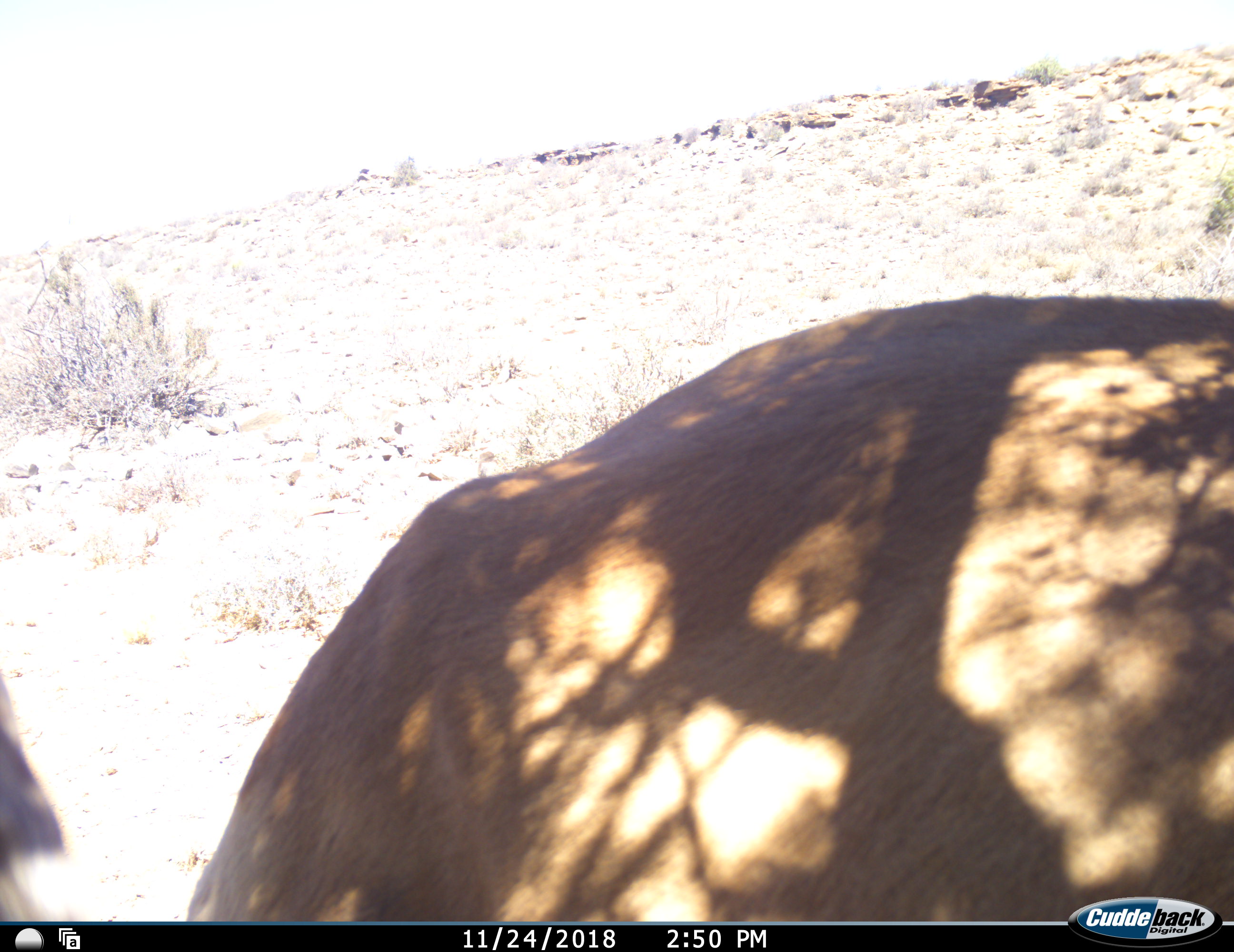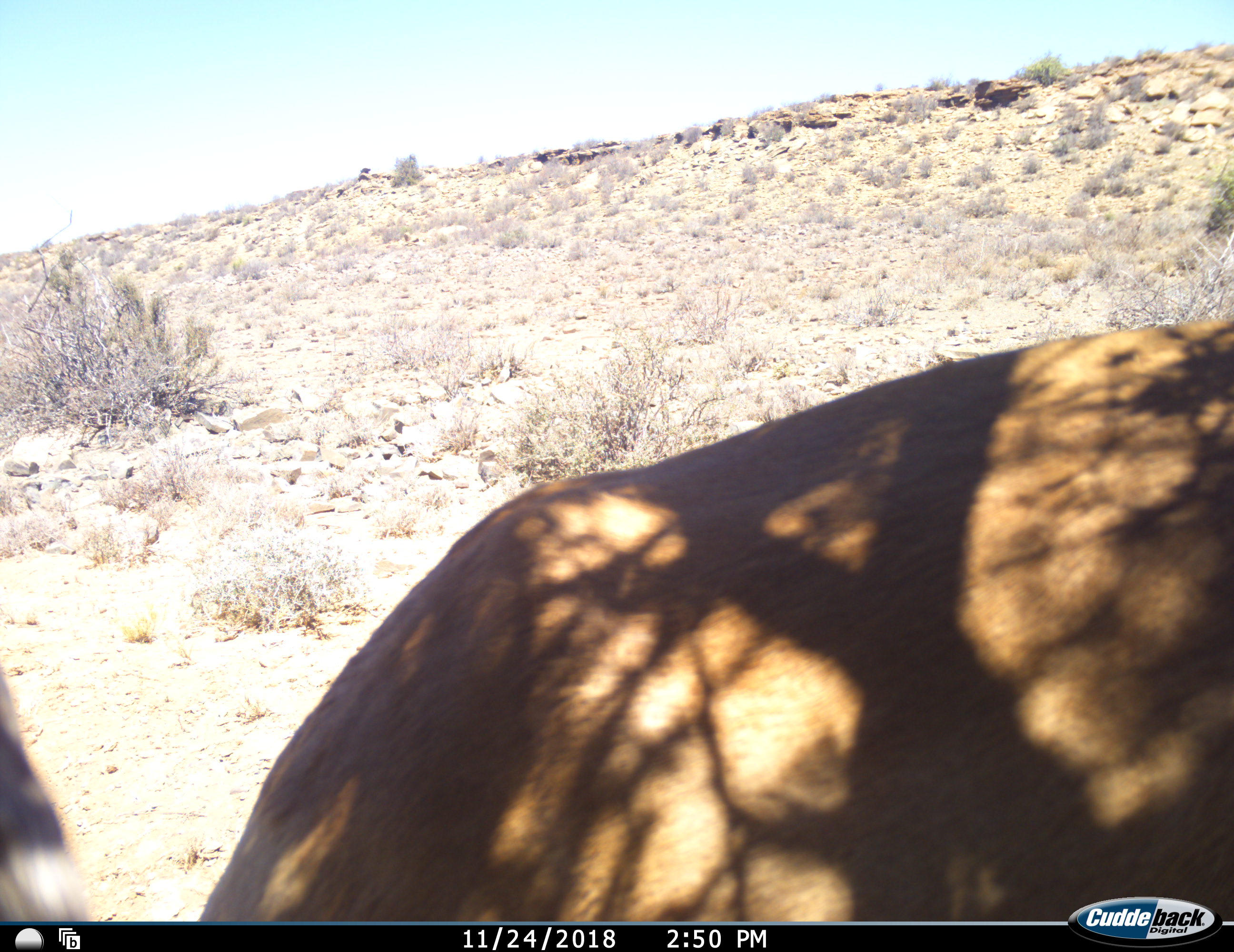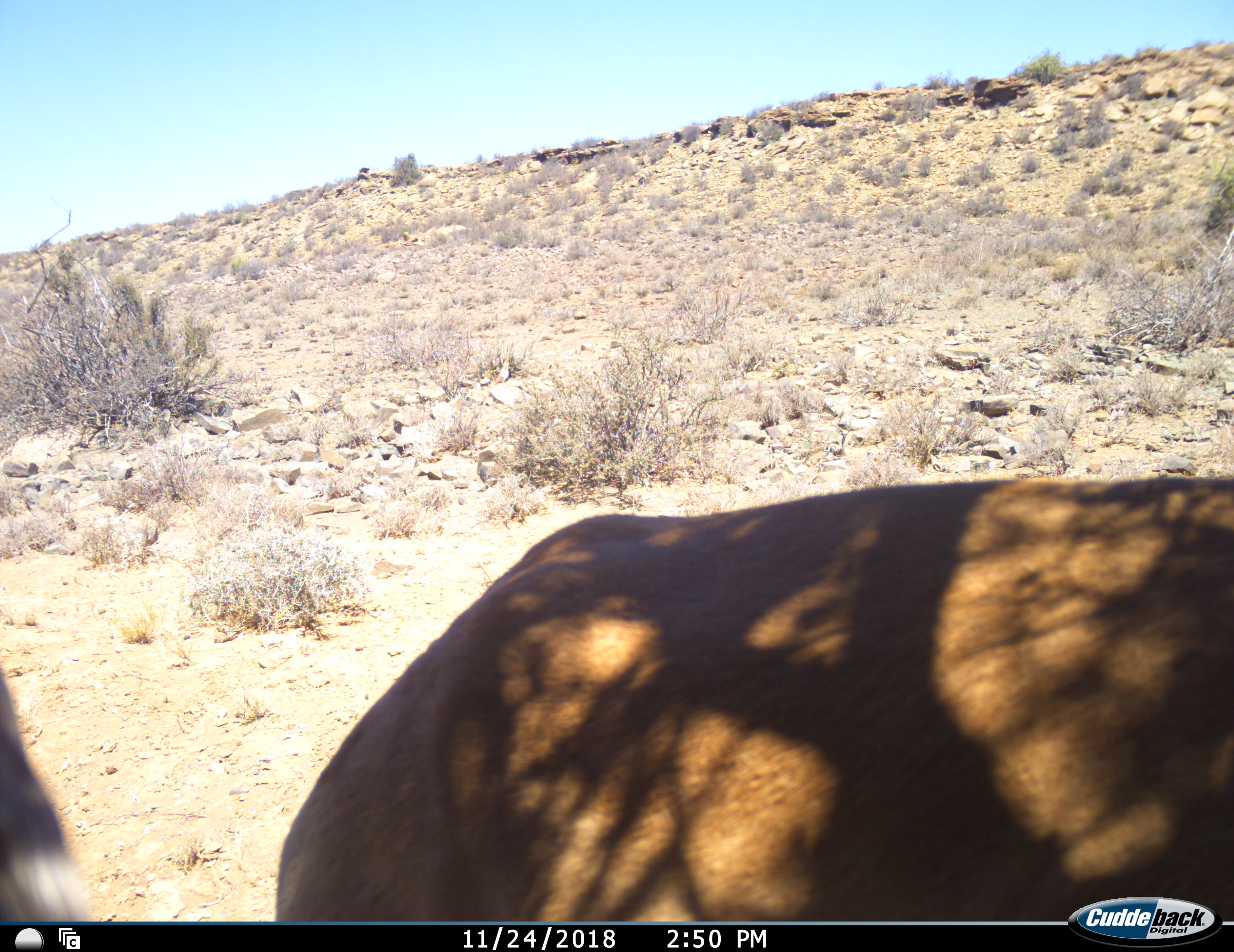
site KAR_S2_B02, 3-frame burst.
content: unidentified animal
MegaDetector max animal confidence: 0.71